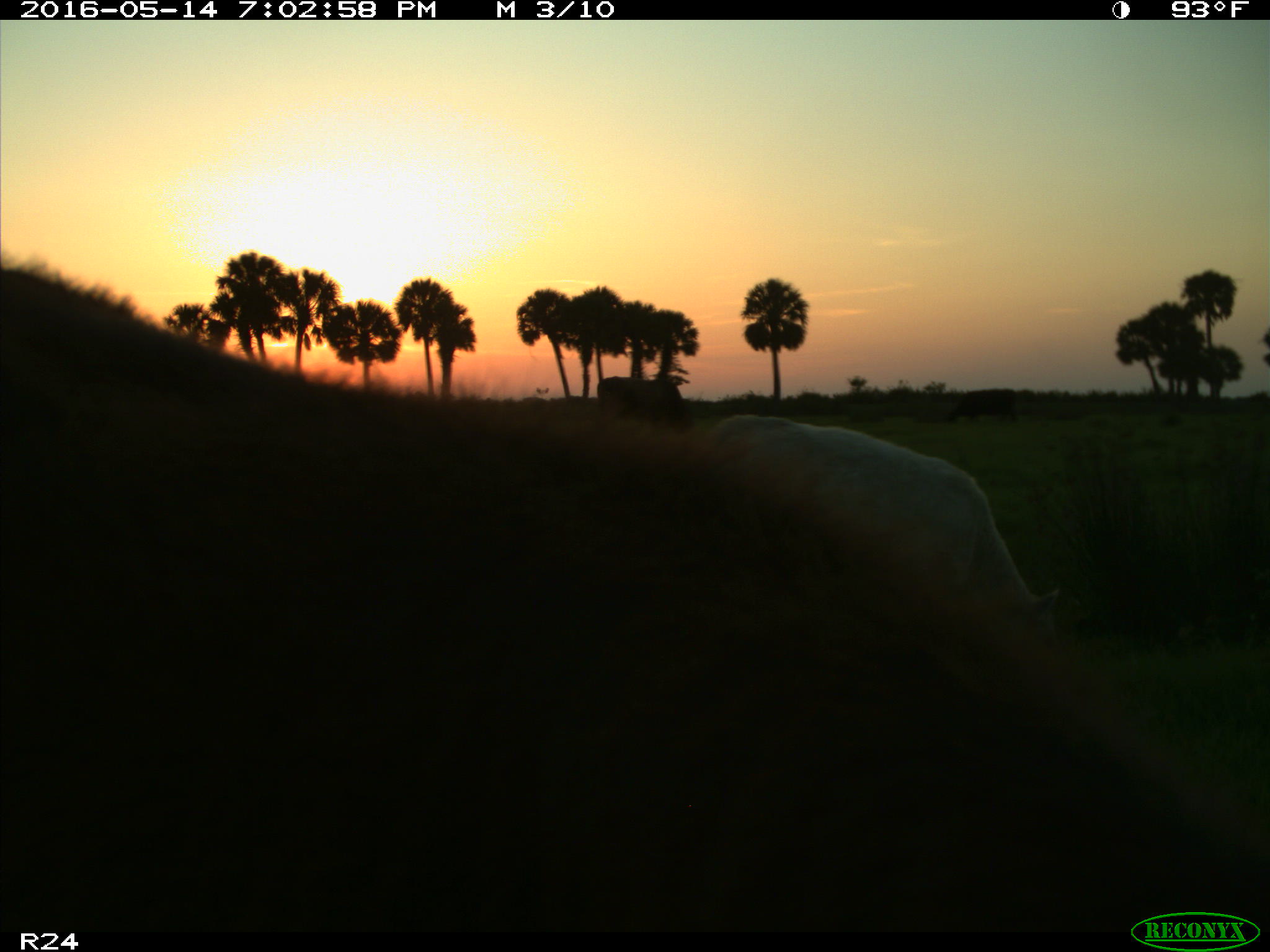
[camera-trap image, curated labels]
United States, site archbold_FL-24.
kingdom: Animalia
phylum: Chordata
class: Mammalia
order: Artiodactyla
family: Bovidae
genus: Bos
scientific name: Bos taurus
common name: domestic cow